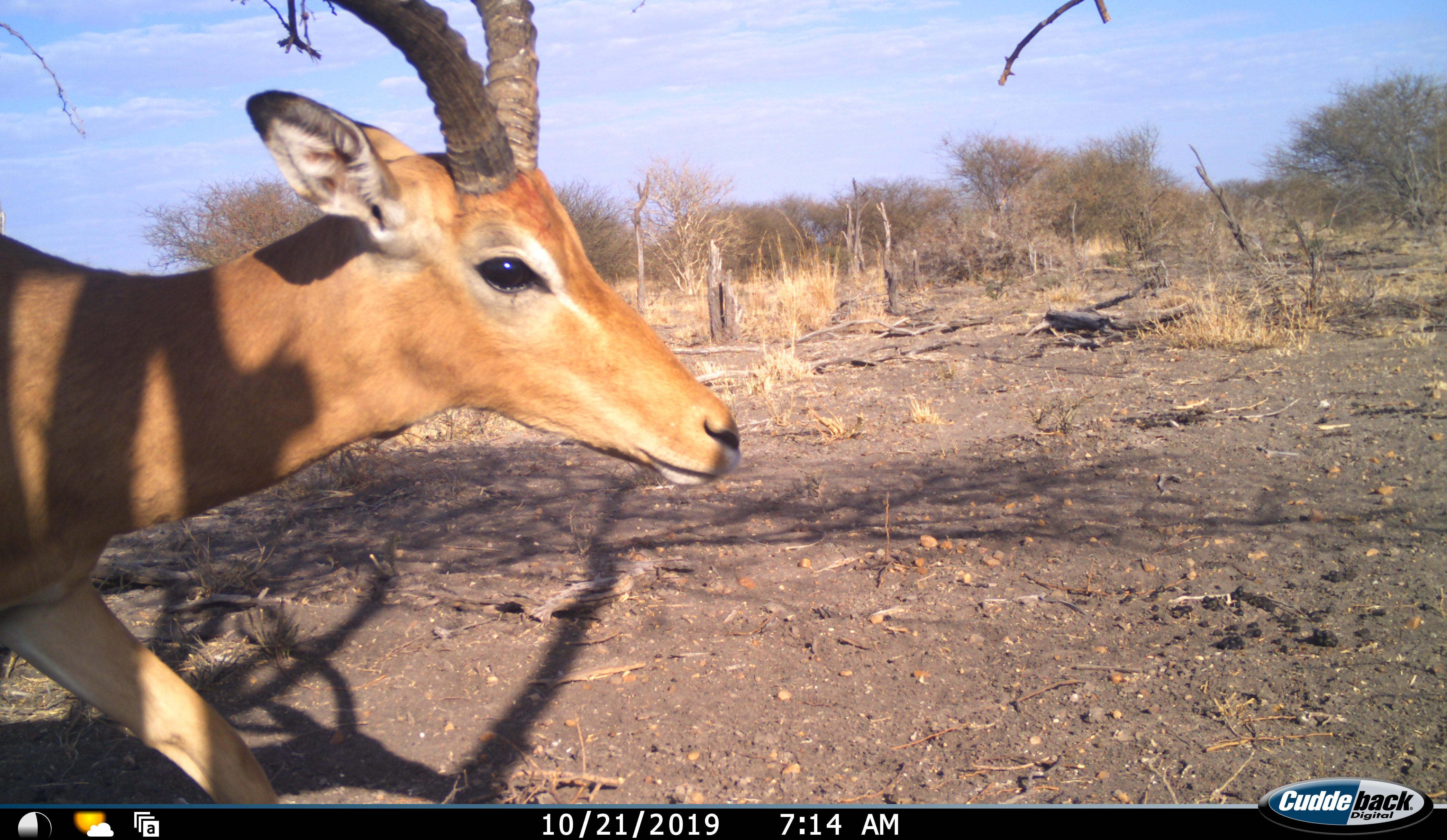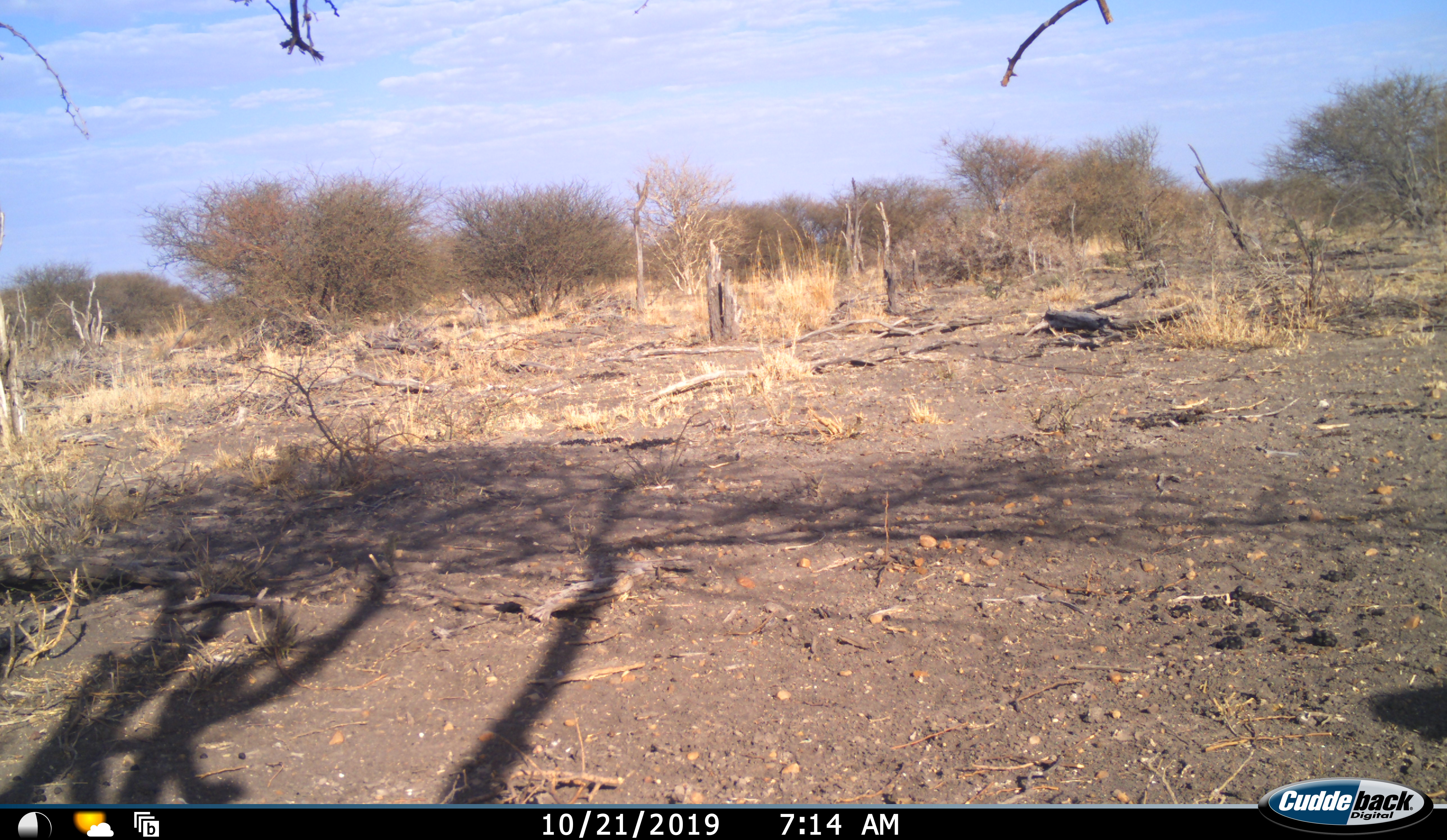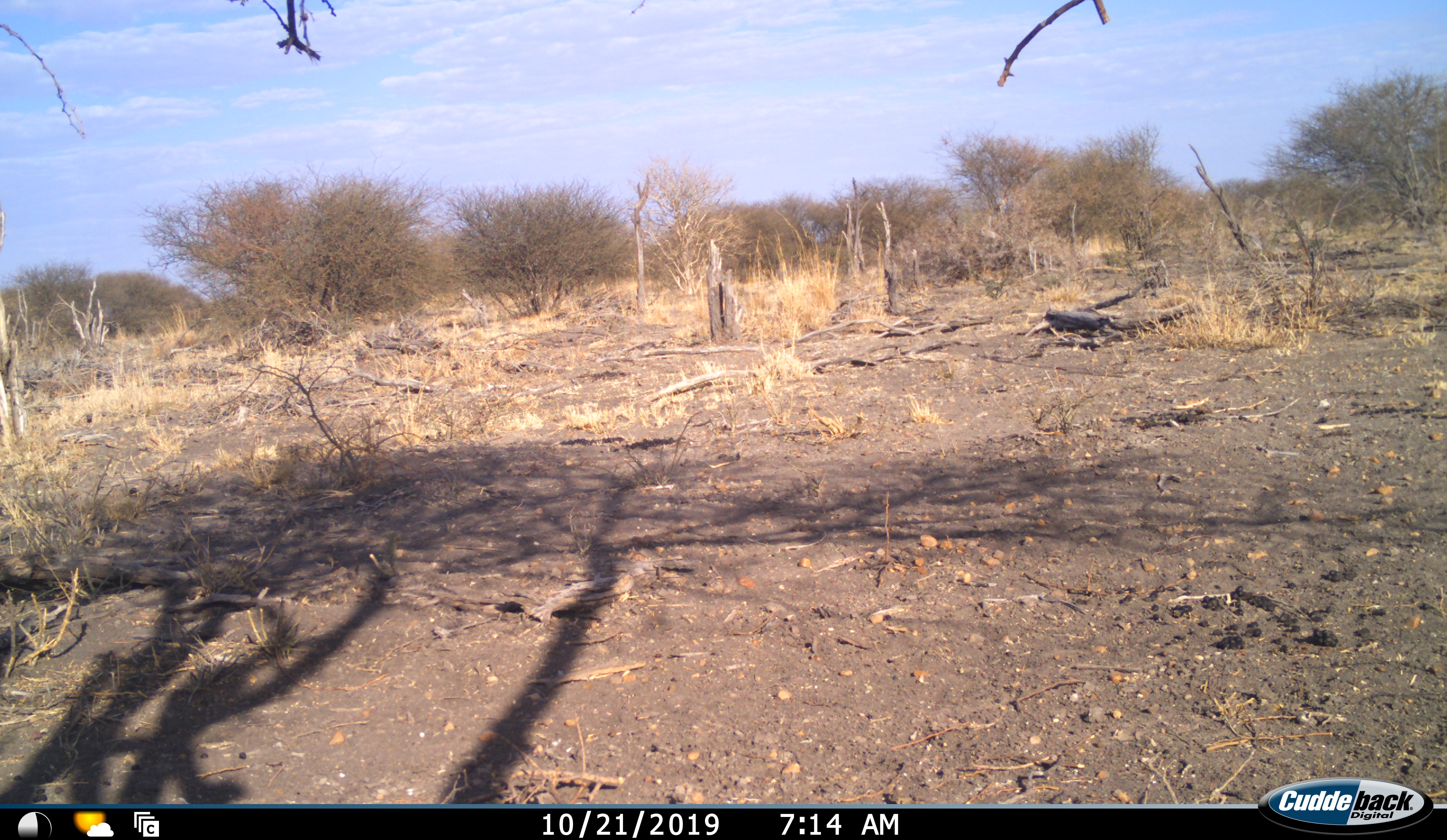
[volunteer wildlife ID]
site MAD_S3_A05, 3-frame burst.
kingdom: Animalia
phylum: Chordata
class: Mammalia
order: Artiodactyla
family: Bovidae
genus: Aepyceros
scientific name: Aepyceros melampus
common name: impala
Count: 1.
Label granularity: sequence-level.